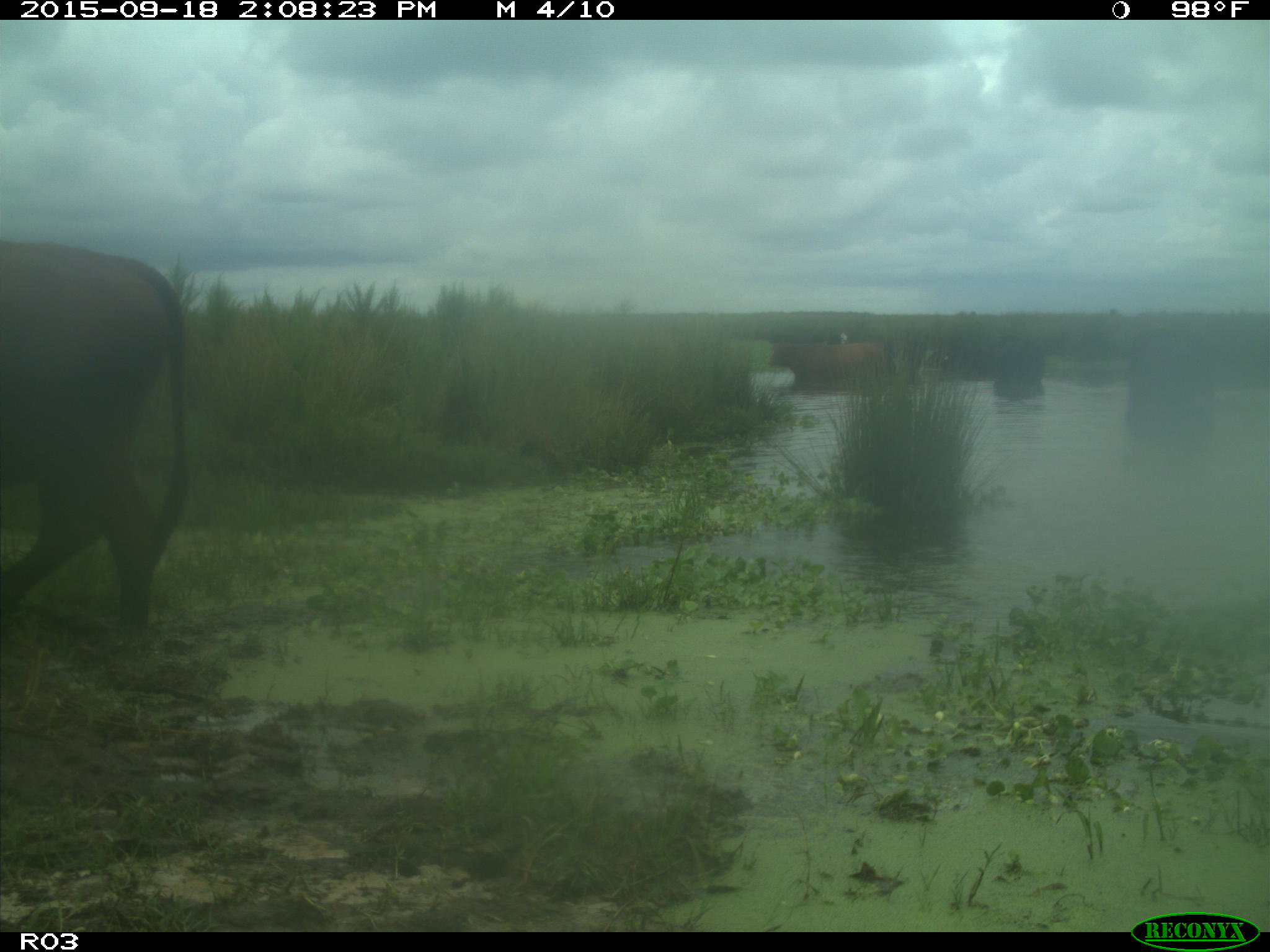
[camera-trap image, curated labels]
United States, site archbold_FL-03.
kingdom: Animalia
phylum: Chordata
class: Mammalia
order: Artiodactyla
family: Bovidae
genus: Bos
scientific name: Bos taurus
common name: domestic cow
Bos taurus (domestic cow).